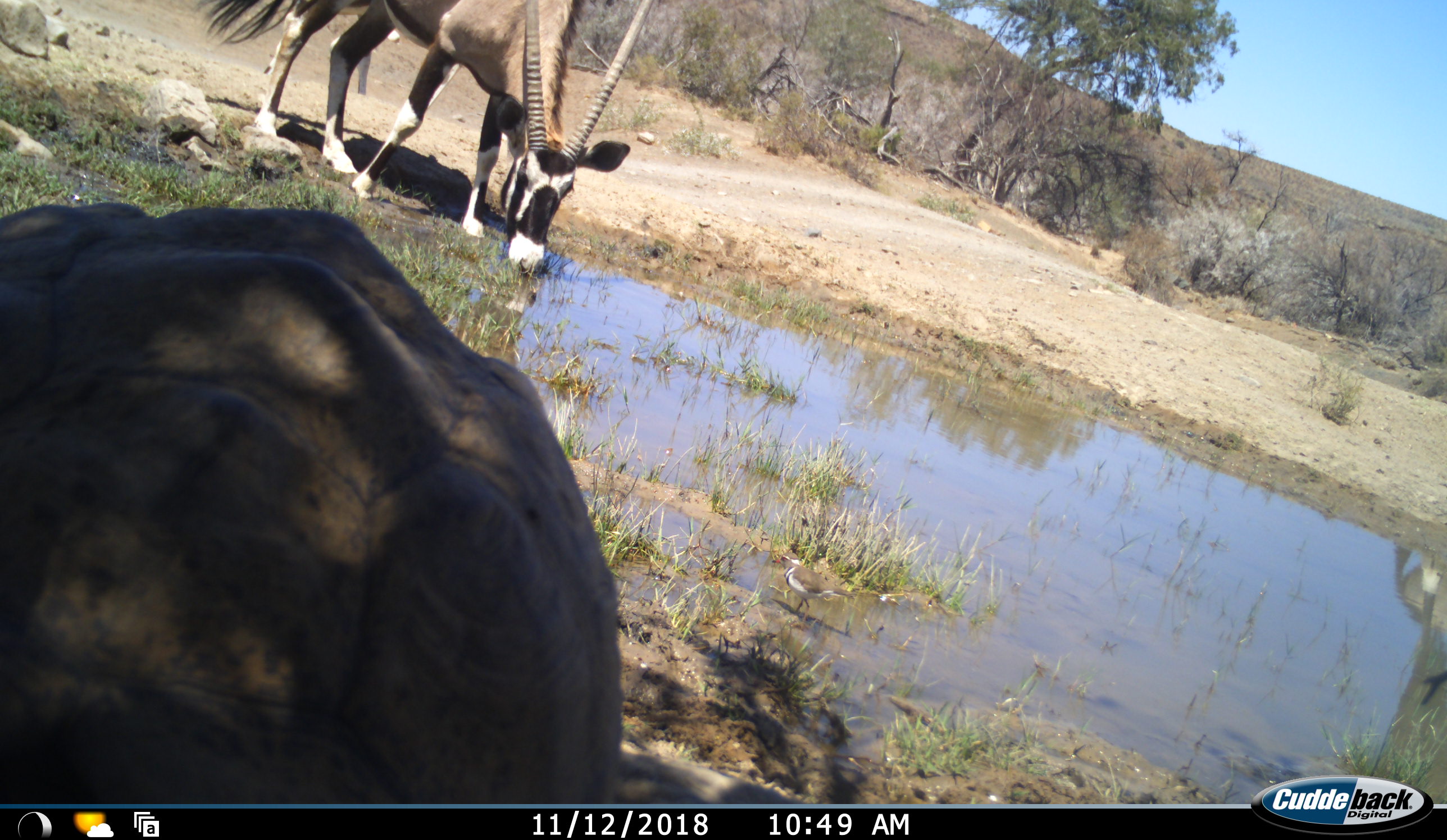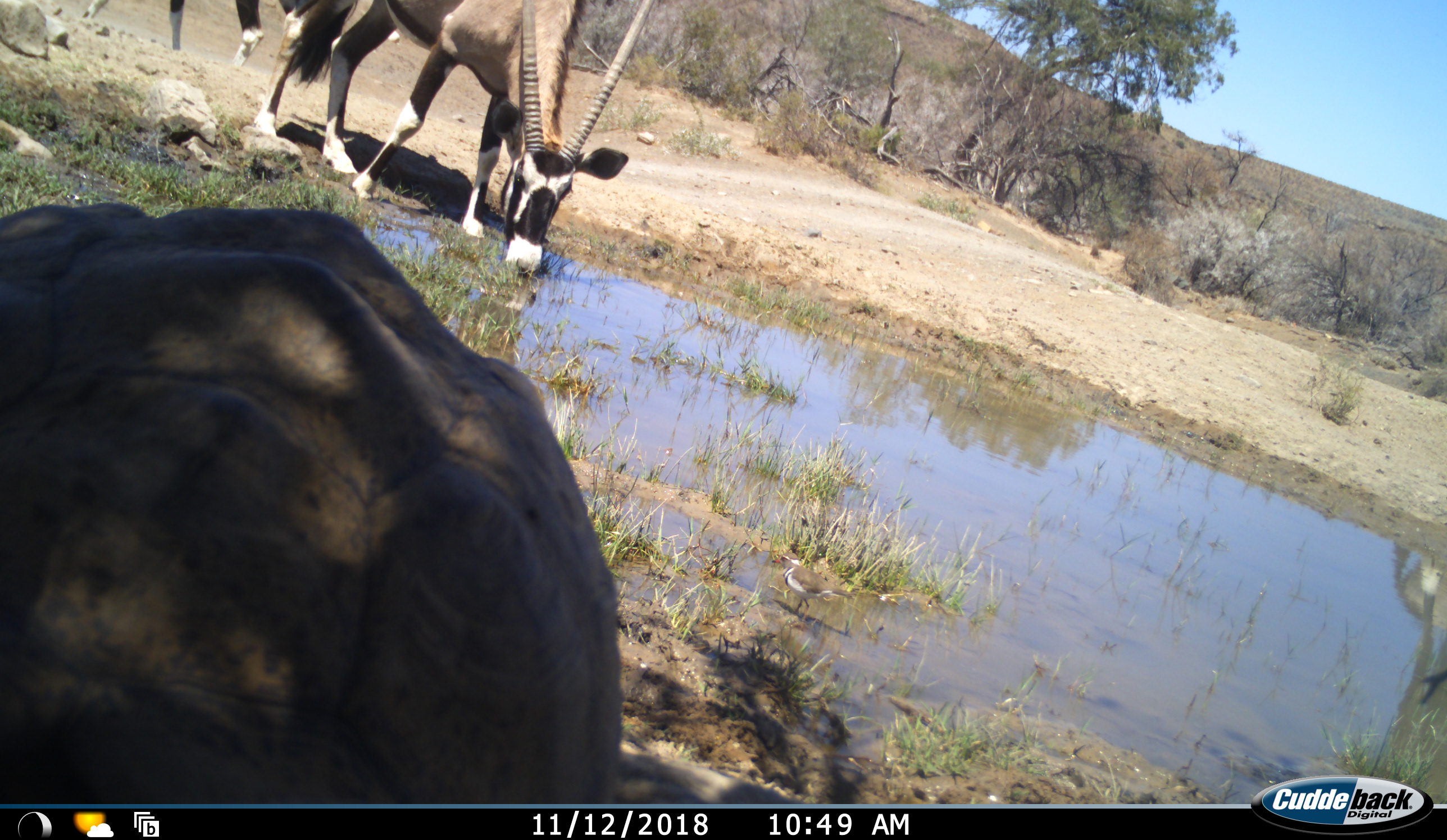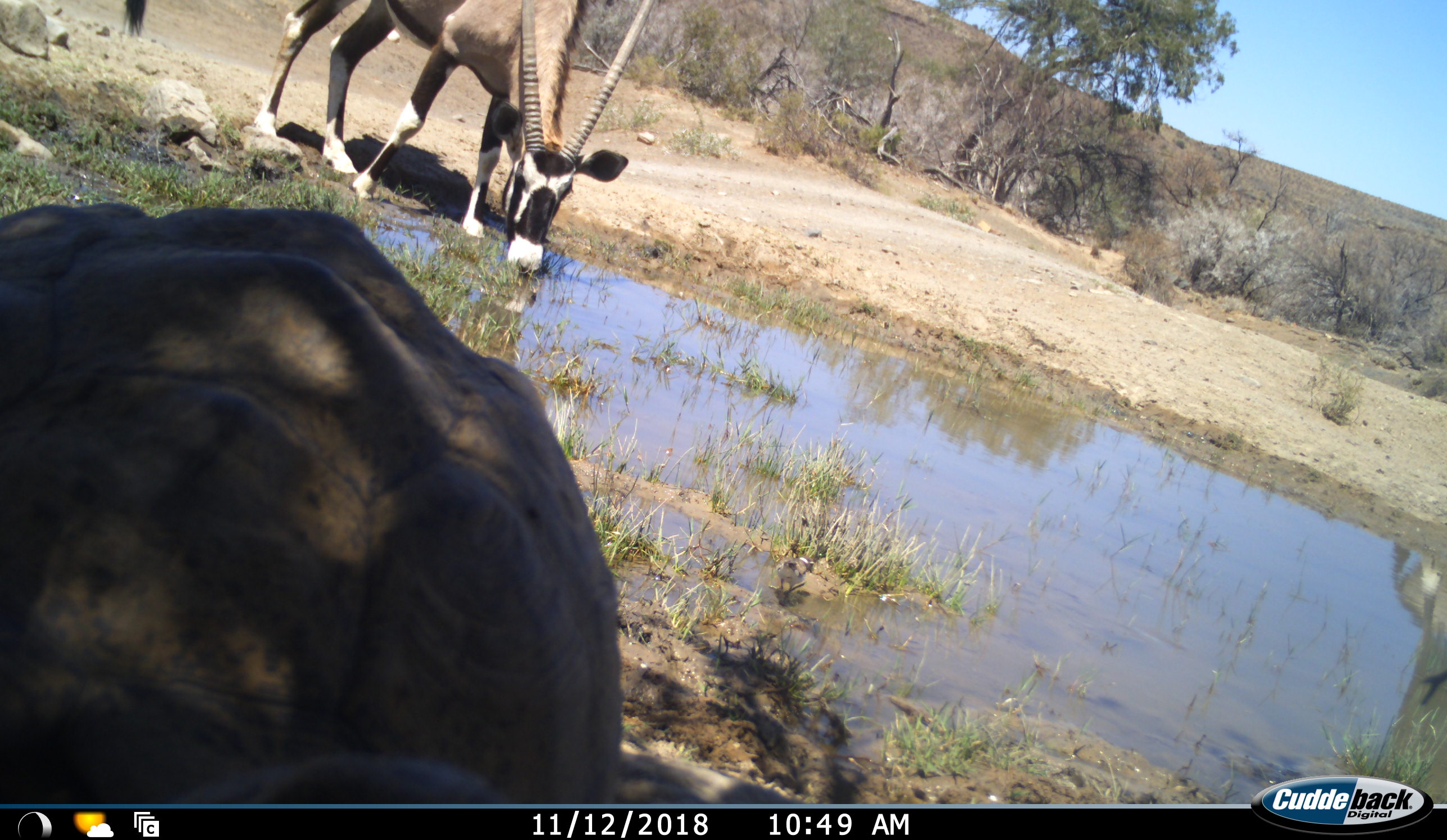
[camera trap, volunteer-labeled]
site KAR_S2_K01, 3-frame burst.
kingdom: Animalia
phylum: Chordata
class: Mammalia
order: Artiodactyla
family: Bovidae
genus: Oryx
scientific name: Oryx gazella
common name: gemsbok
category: oryx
Oryx (gemsbok) (Oryx gazella), count 2. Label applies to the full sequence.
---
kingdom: Animalia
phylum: Chordata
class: Reptilia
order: Testudines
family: Testudinidae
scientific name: Testudinidae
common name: tortoise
Tortoise (Testudinidae), count 1. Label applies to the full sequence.